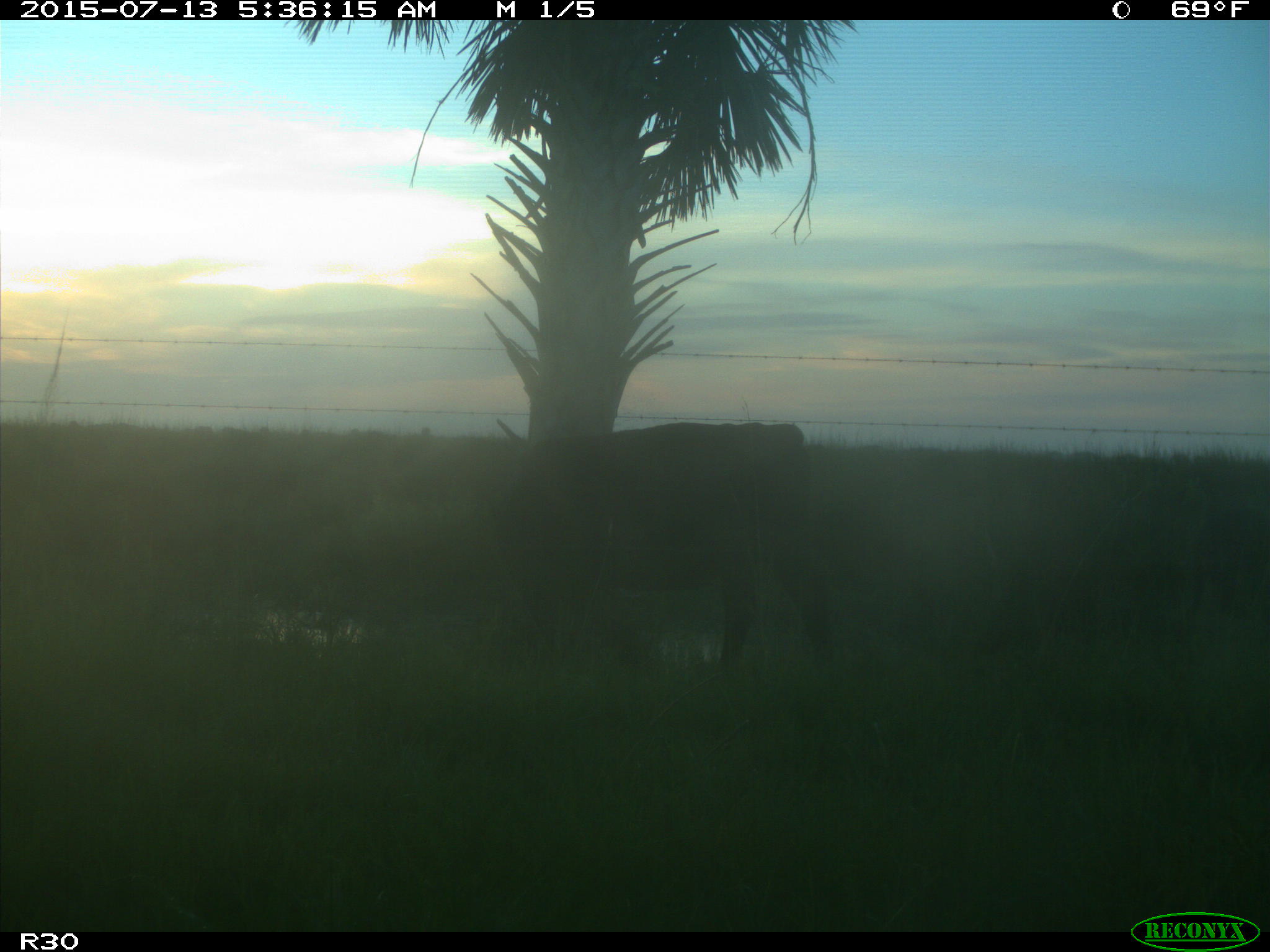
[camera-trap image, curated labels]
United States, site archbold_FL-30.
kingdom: Animalia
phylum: Chordata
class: Mammalia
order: Artiodactyla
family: Bovidae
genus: Bos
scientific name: Bos taurus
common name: domestic cow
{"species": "Bos taurus (domestic cow)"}